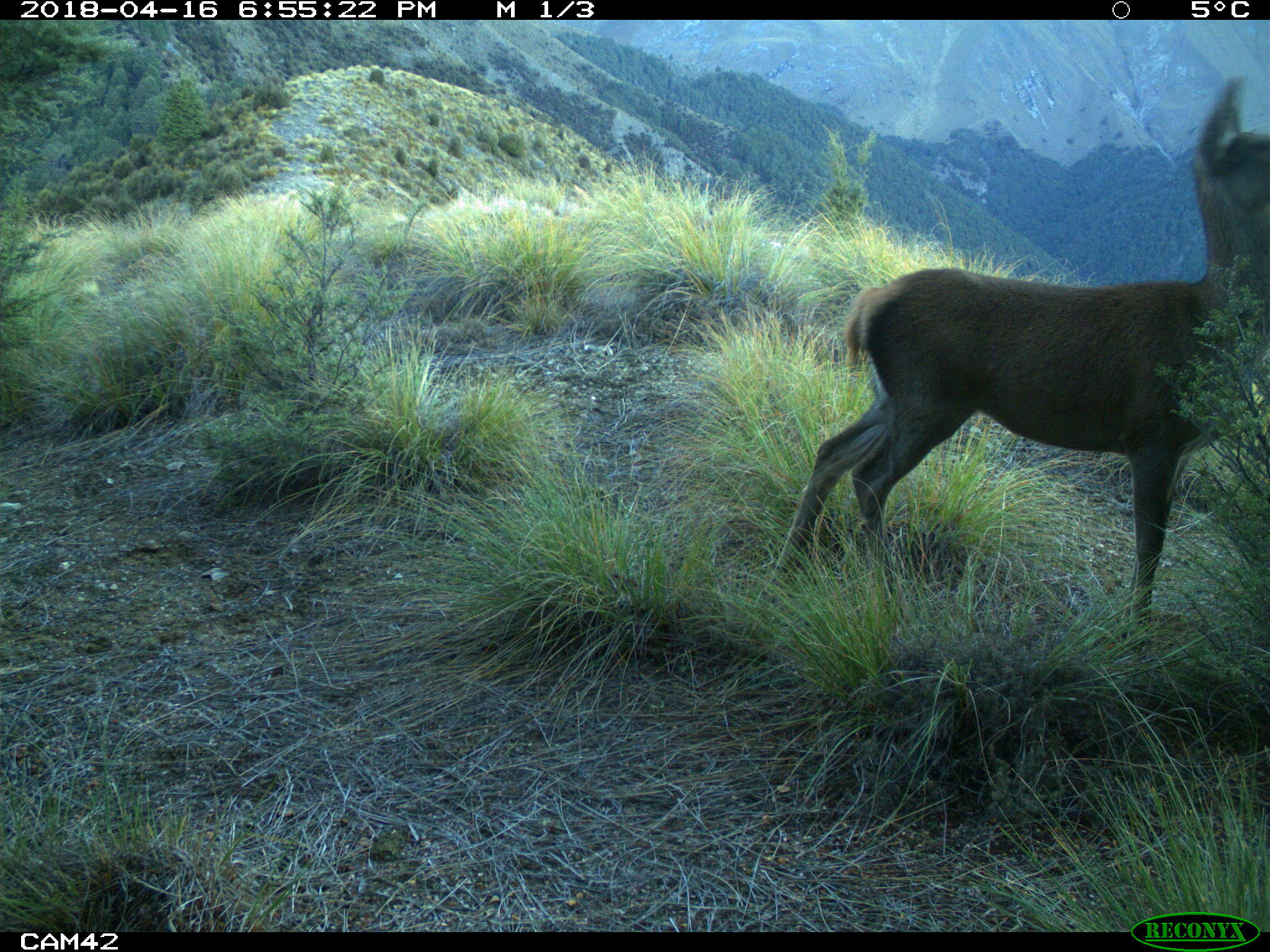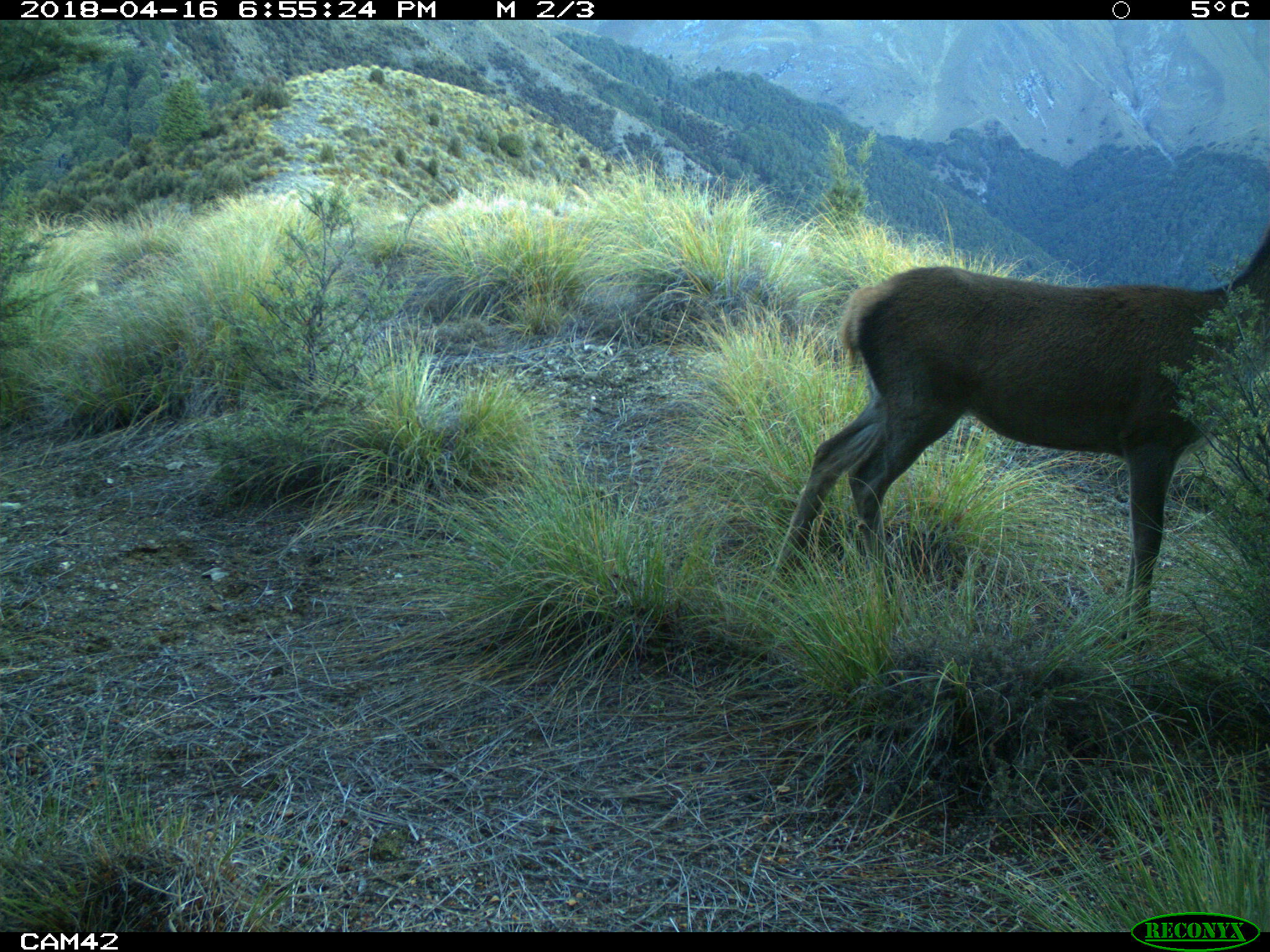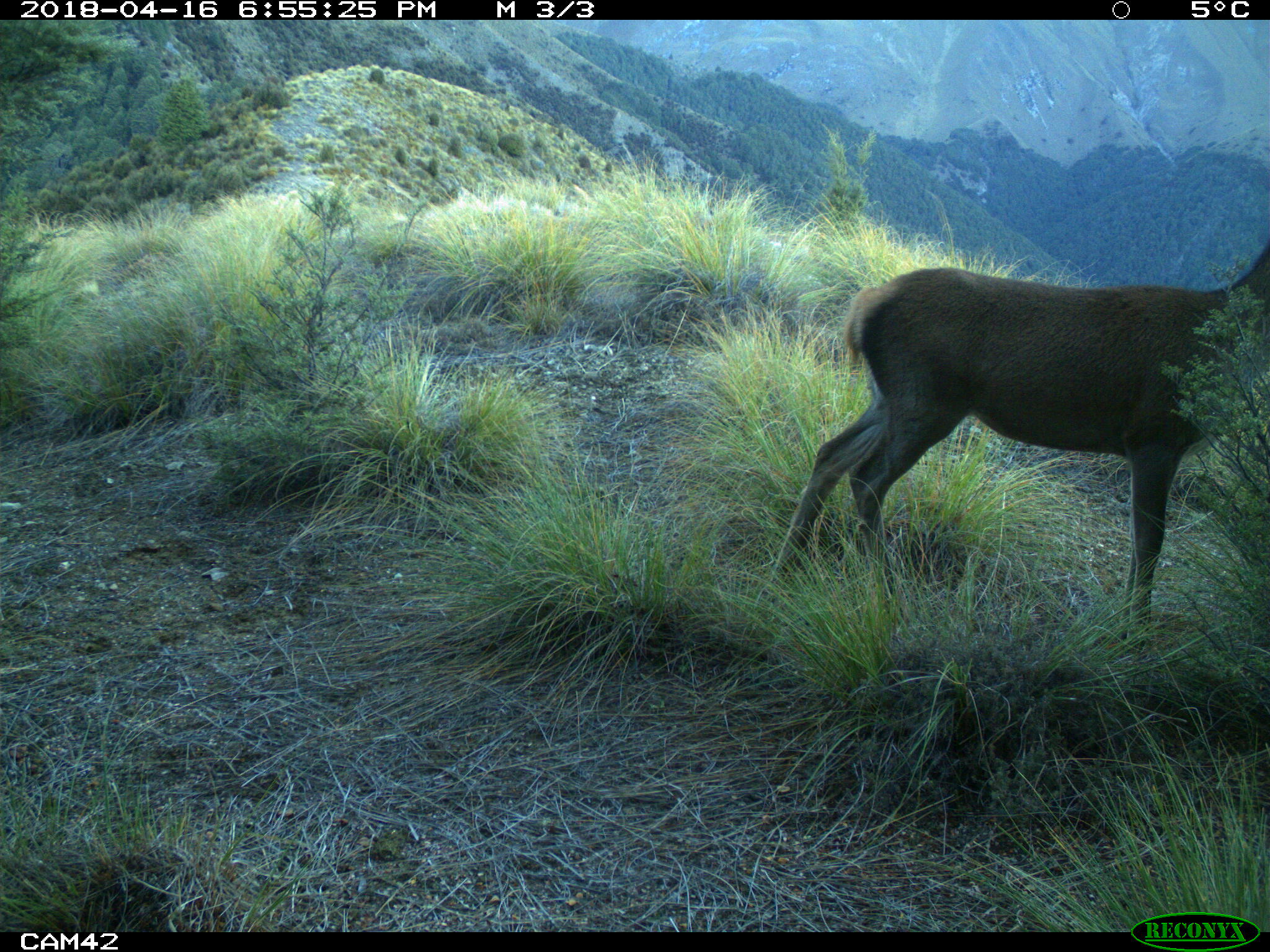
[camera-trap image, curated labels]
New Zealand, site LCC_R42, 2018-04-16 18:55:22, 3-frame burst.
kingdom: Animalia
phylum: Chordata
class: Mammalia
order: Artiodactyla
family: Cervidae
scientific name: Cervidae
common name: deer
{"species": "deer (Cervidae)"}